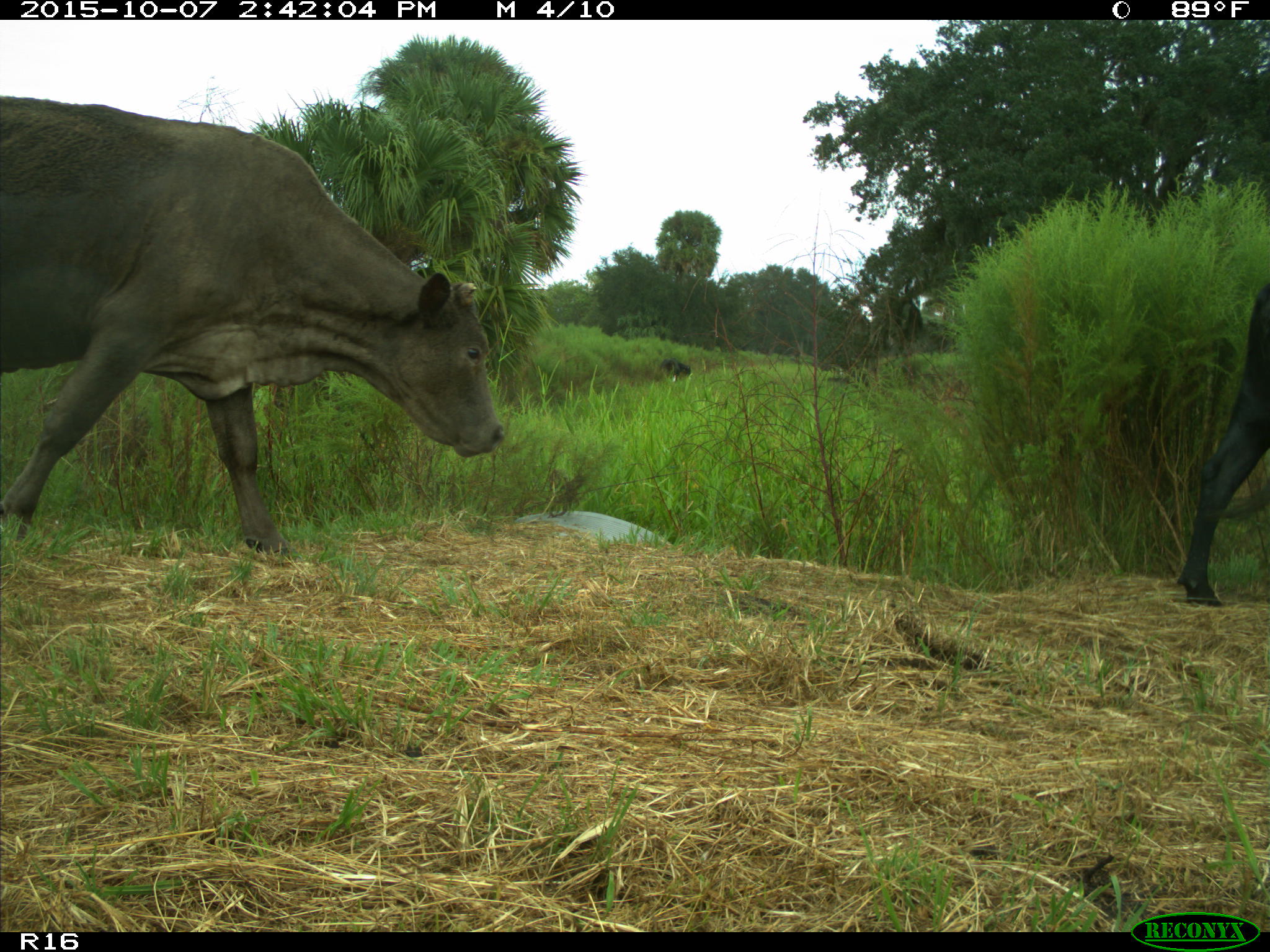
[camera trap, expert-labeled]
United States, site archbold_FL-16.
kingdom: Animalia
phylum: Chordata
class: Mammalia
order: Artiodactyla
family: Bovidae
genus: Bos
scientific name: Bos taurus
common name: domestic cow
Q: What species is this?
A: Bos taurus (domestic cow).